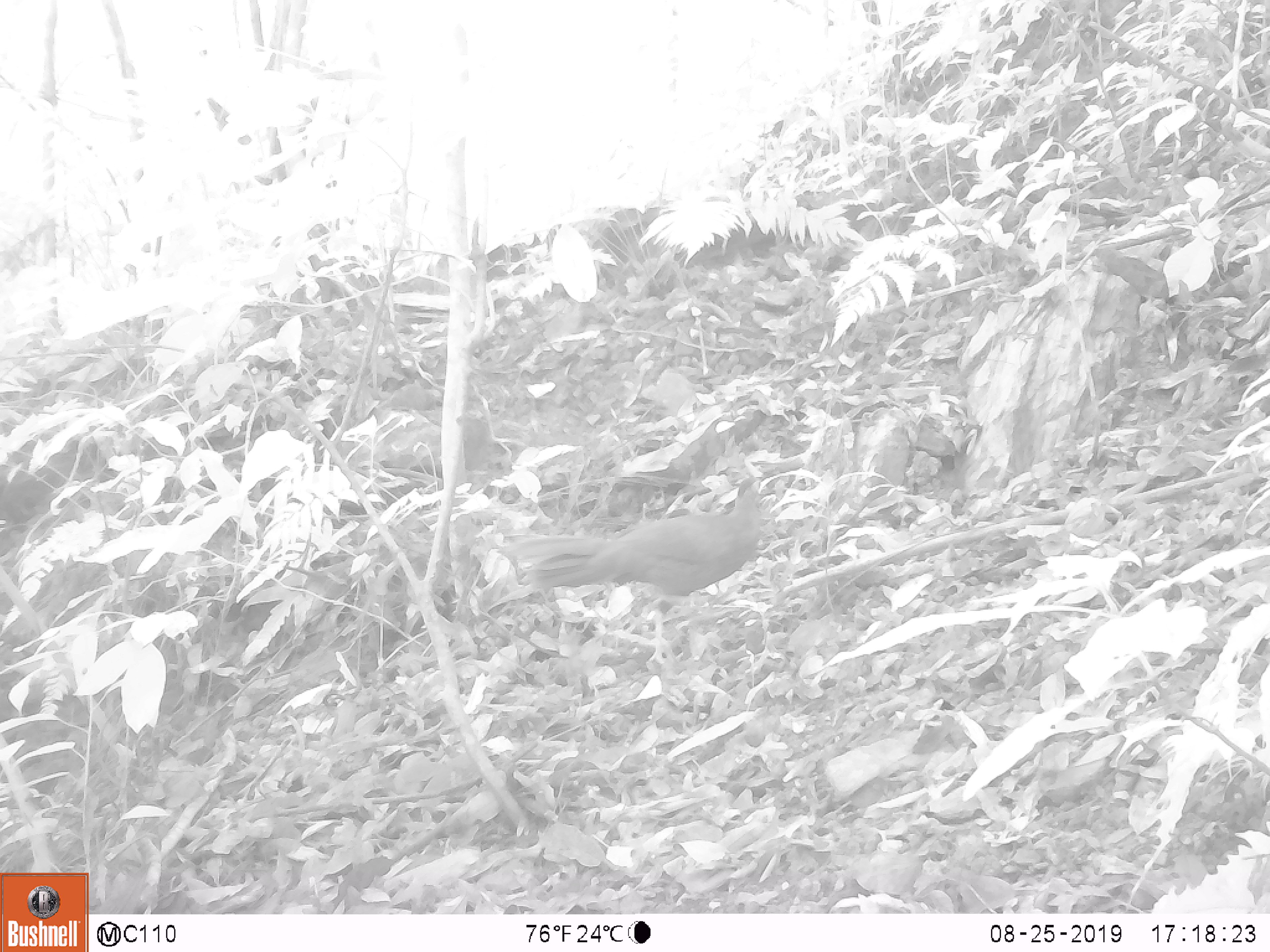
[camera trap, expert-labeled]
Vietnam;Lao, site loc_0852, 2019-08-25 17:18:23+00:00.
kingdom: Animalia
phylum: Chordata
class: Aves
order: Galliformes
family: Phasianidae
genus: Lophura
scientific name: Lophura nycthemera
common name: silver pheasant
Silver pheasant (Lophura nycthemera). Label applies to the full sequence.